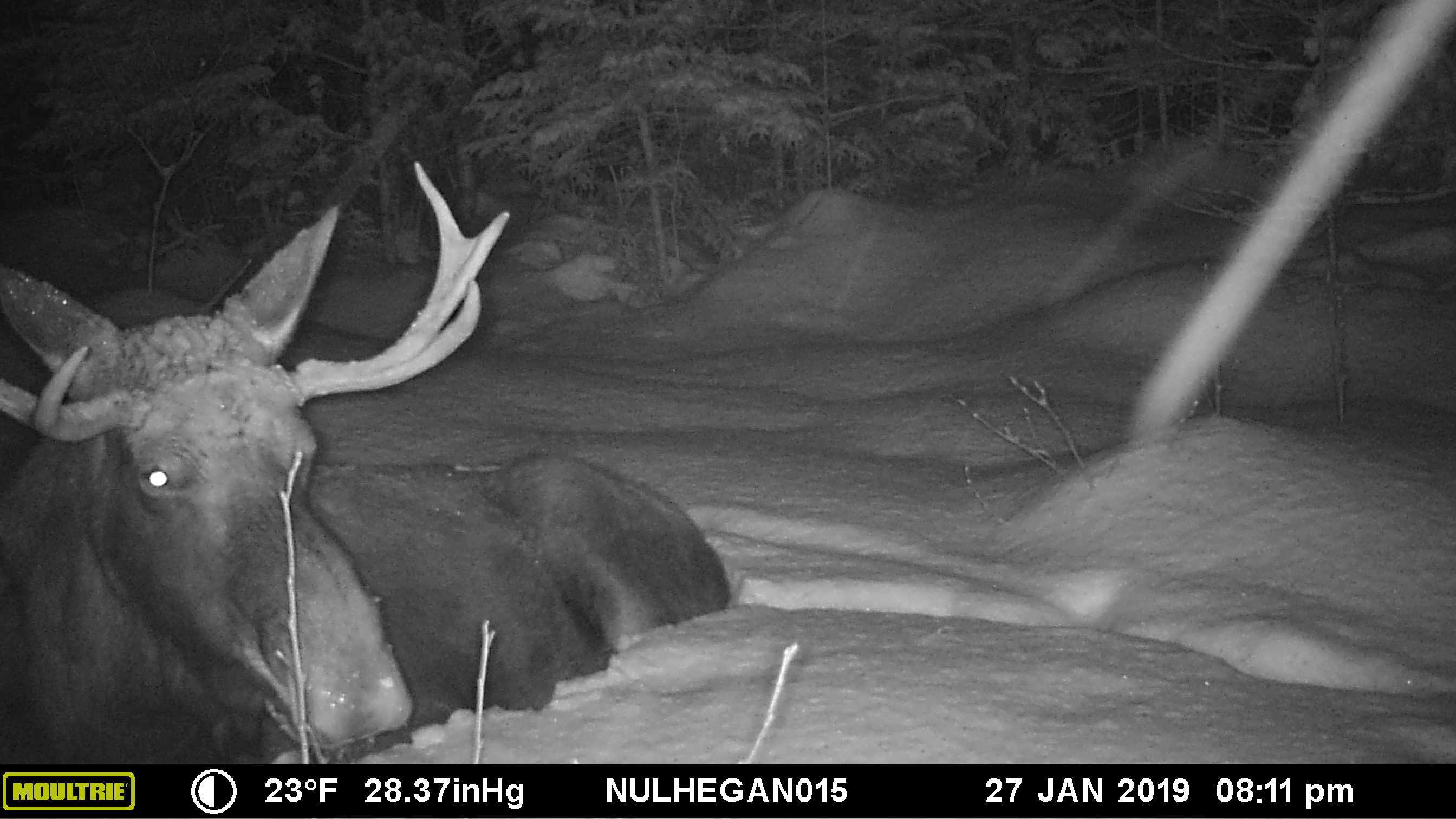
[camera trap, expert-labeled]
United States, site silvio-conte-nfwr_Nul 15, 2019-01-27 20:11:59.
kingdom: Animalia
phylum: Chordata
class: Mammalia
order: Artiodactyla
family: Cervidae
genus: Alces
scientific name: Alces alces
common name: moose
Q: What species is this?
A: Moose (Alces alces).